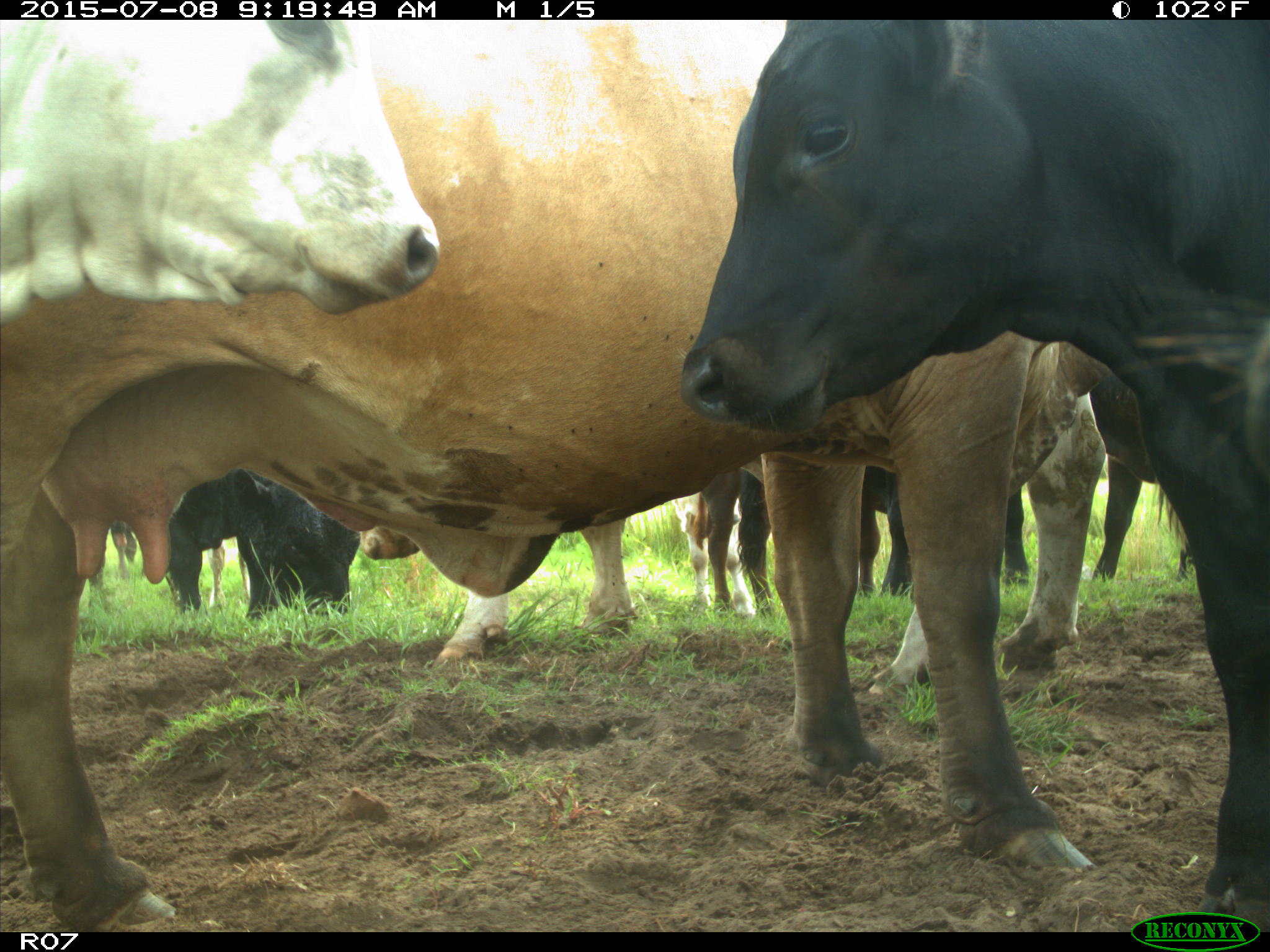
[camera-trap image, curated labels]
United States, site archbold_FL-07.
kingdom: Animalia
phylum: Chordata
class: Mammalia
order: Artiodactyla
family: Bovidae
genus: Bos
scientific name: Bos taurus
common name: domestic cow